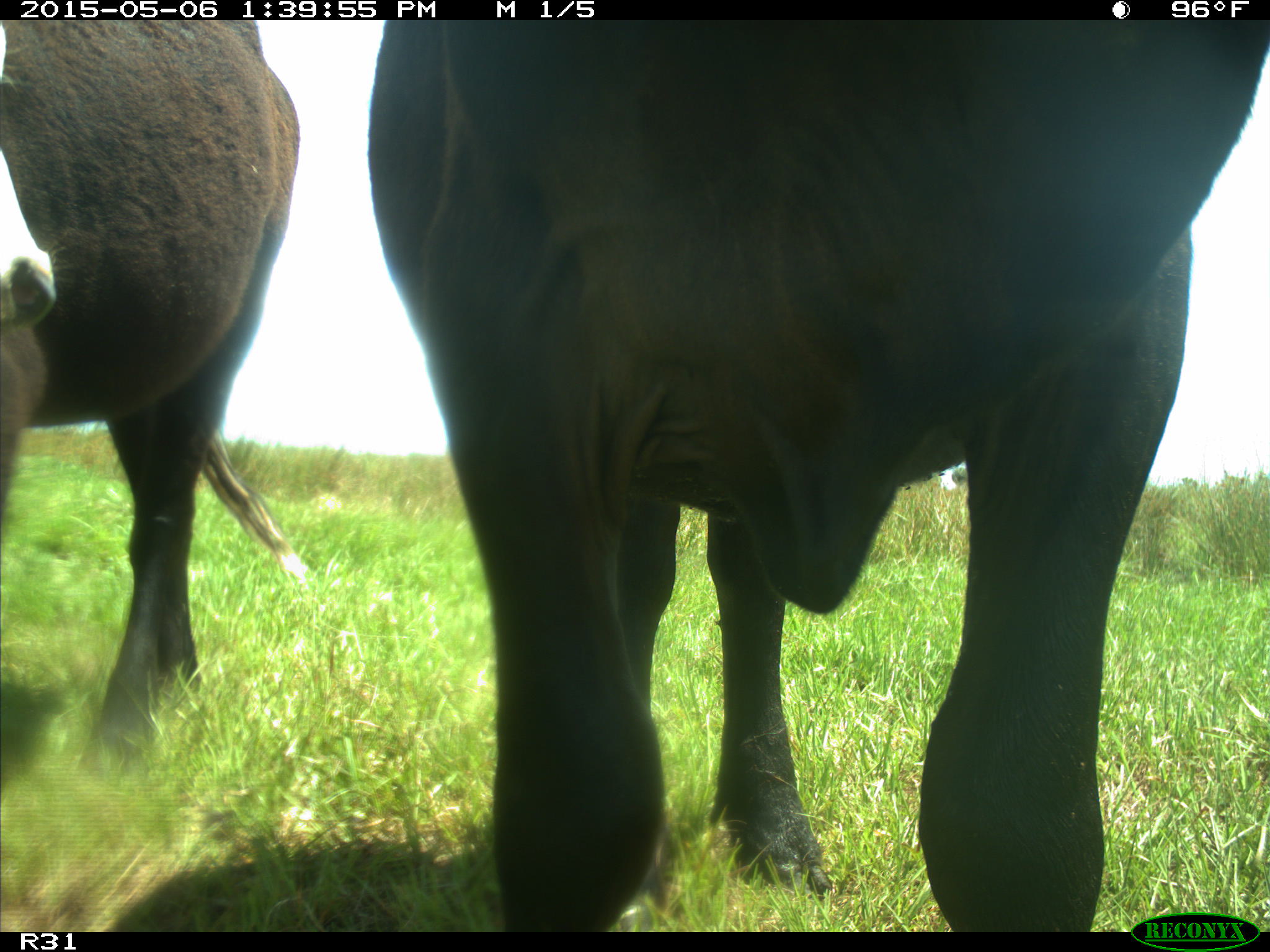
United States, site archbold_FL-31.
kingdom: Animalia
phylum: Chordata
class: Mammalia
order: Artiodactyla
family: Bovidae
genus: Bos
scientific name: Bos taurus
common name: domestic cow